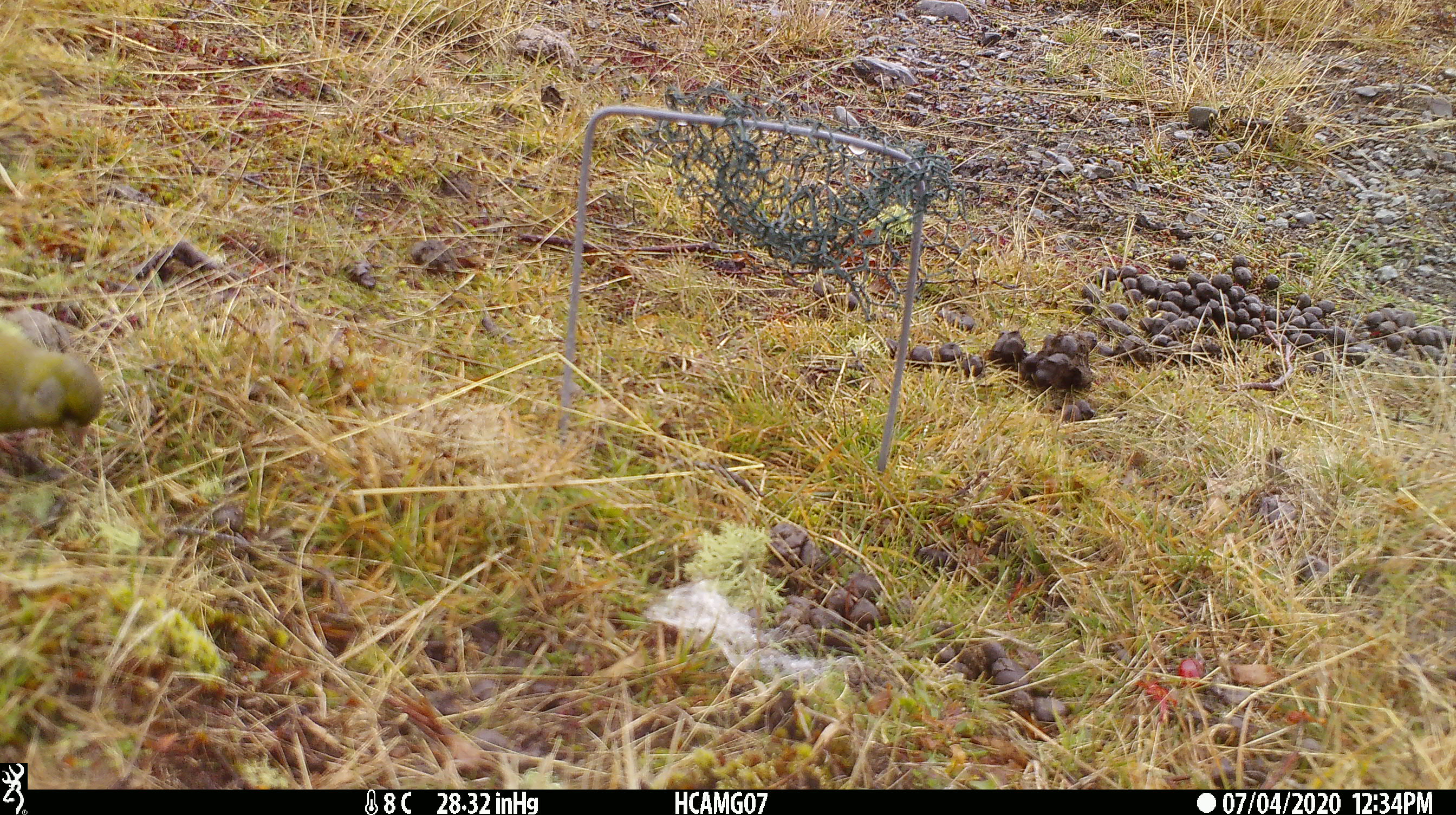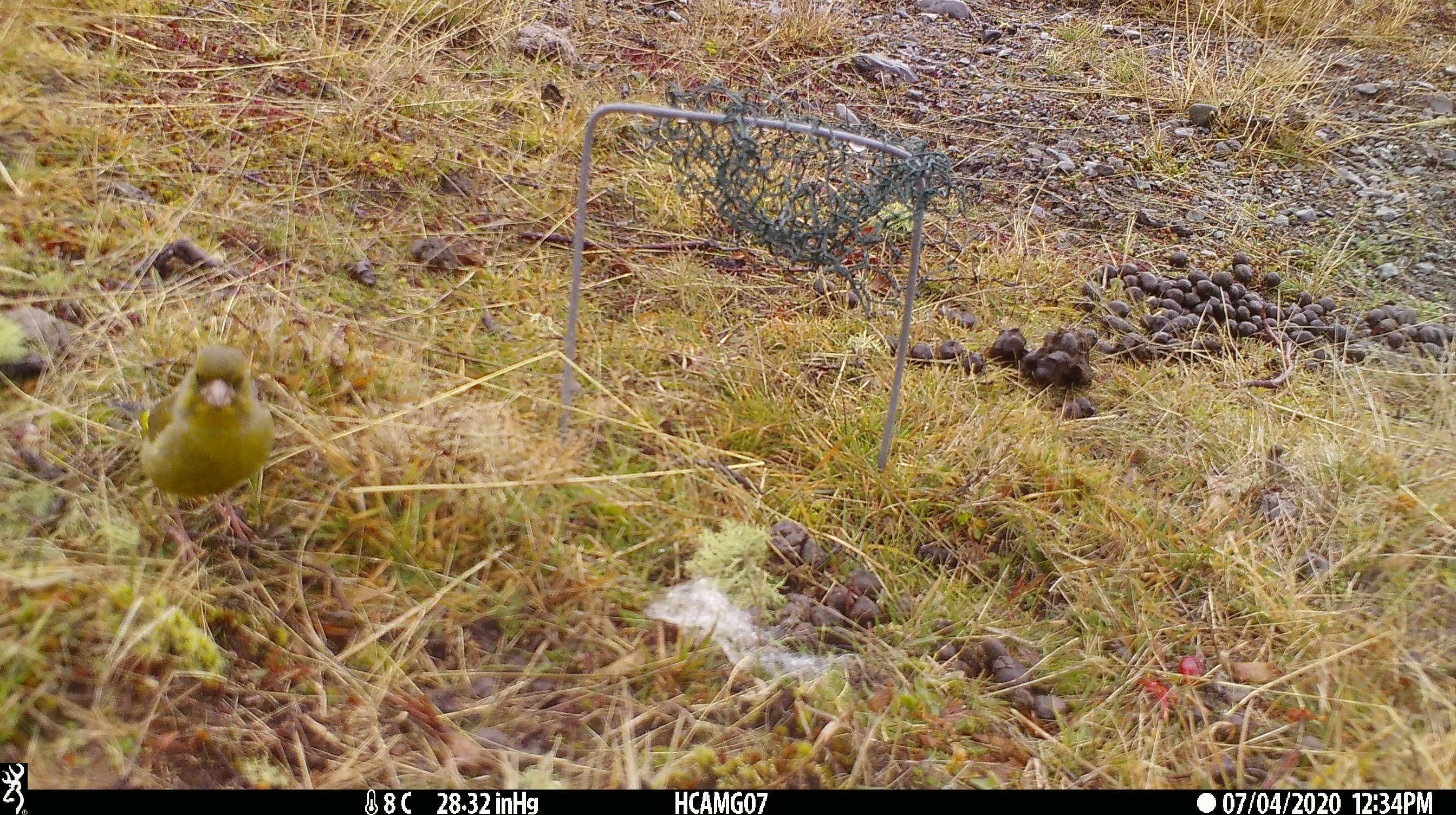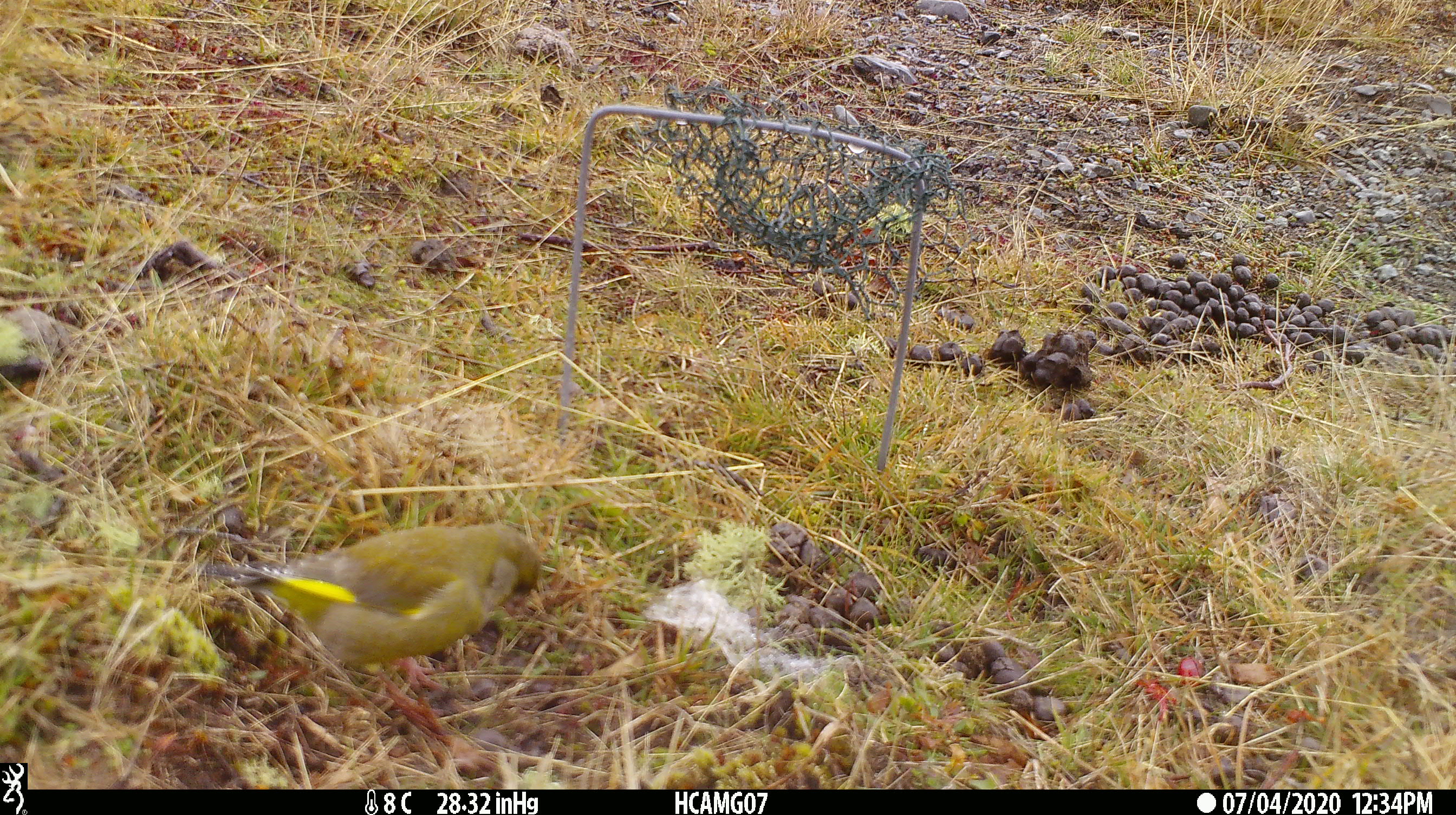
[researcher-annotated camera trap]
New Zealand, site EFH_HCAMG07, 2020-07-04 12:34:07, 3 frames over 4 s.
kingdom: Animalia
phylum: Chordata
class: Aves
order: Passeriformes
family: Fringillidae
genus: Chloris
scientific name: Chloris chloris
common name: greenfinch